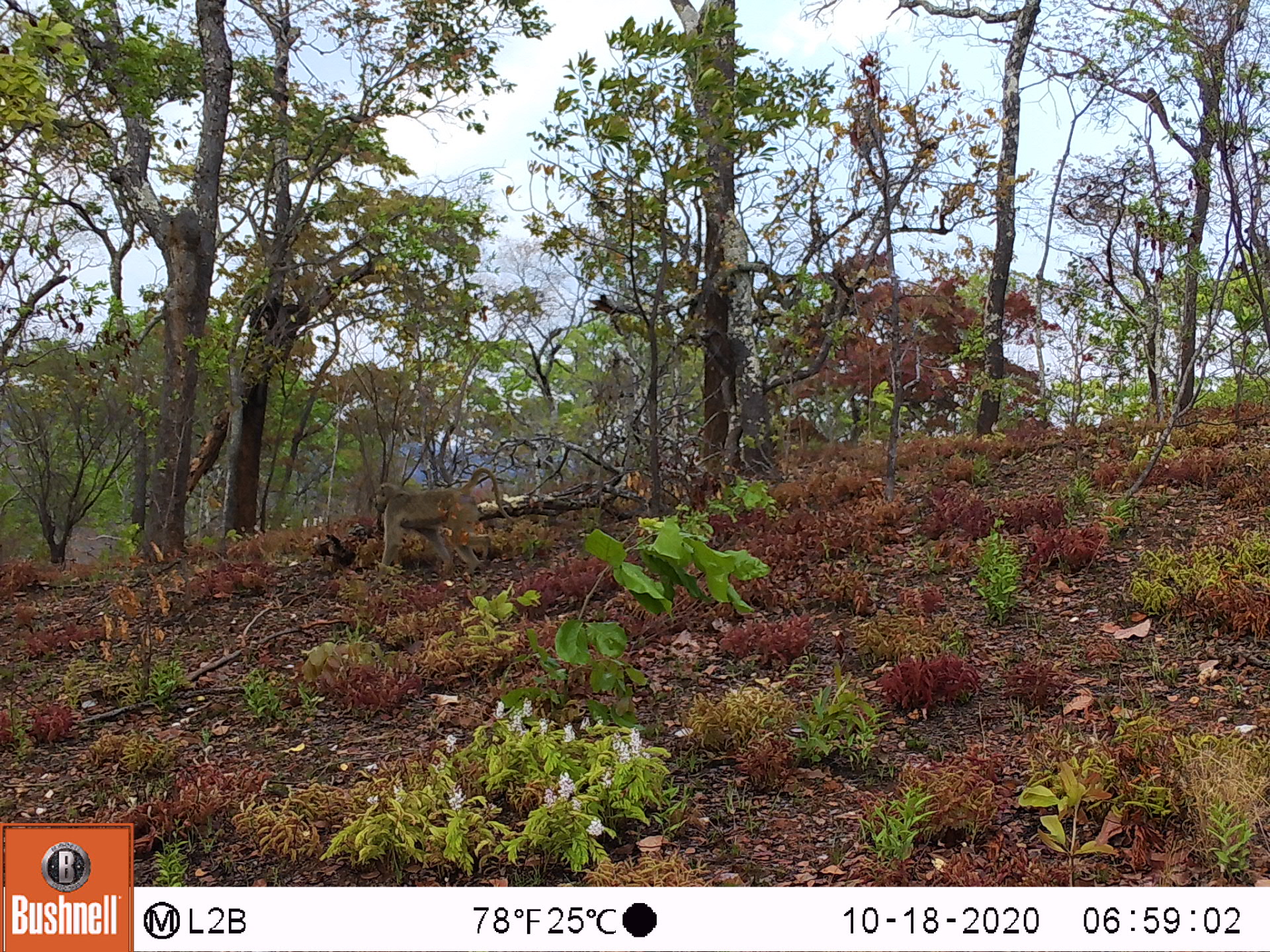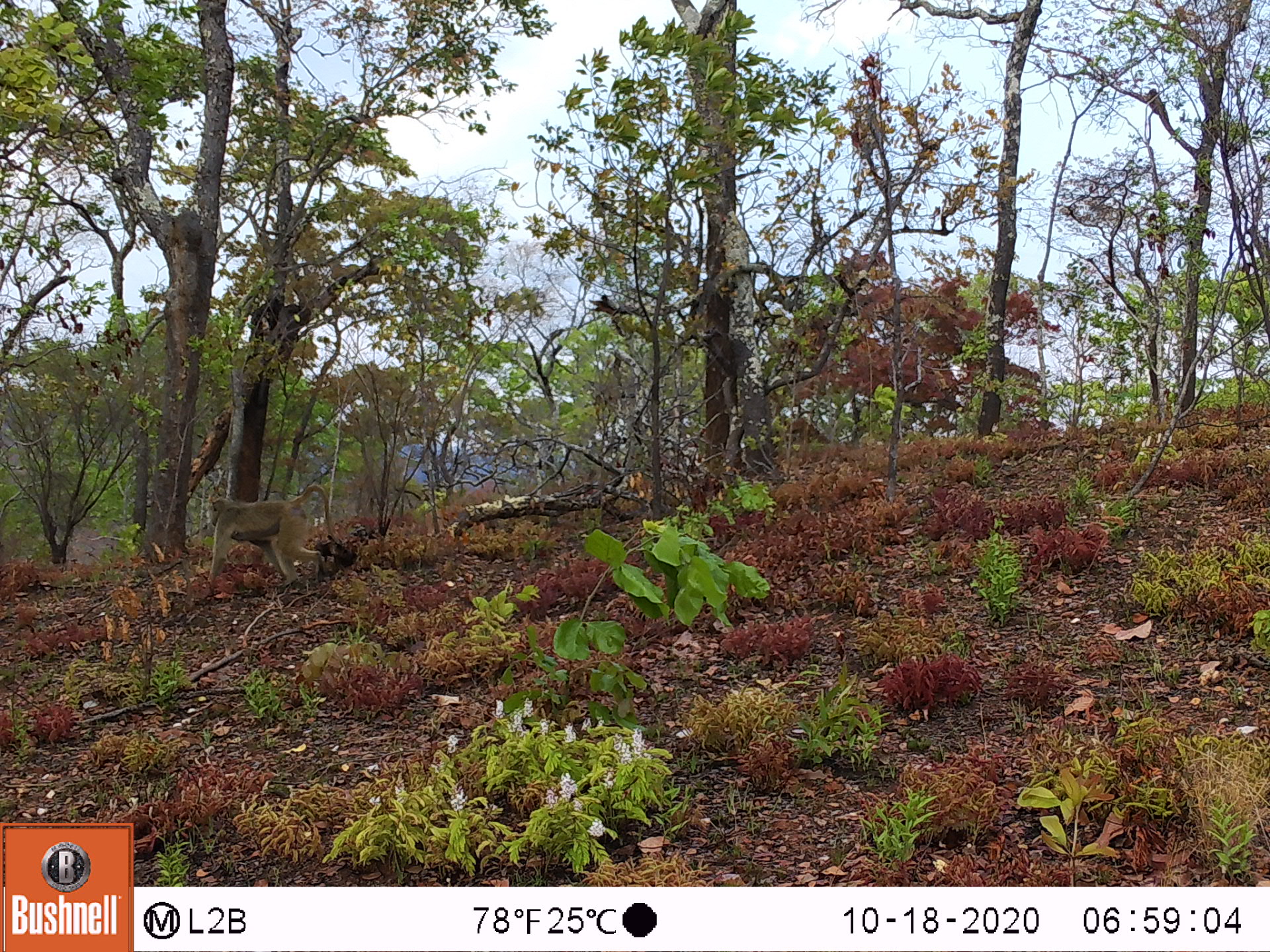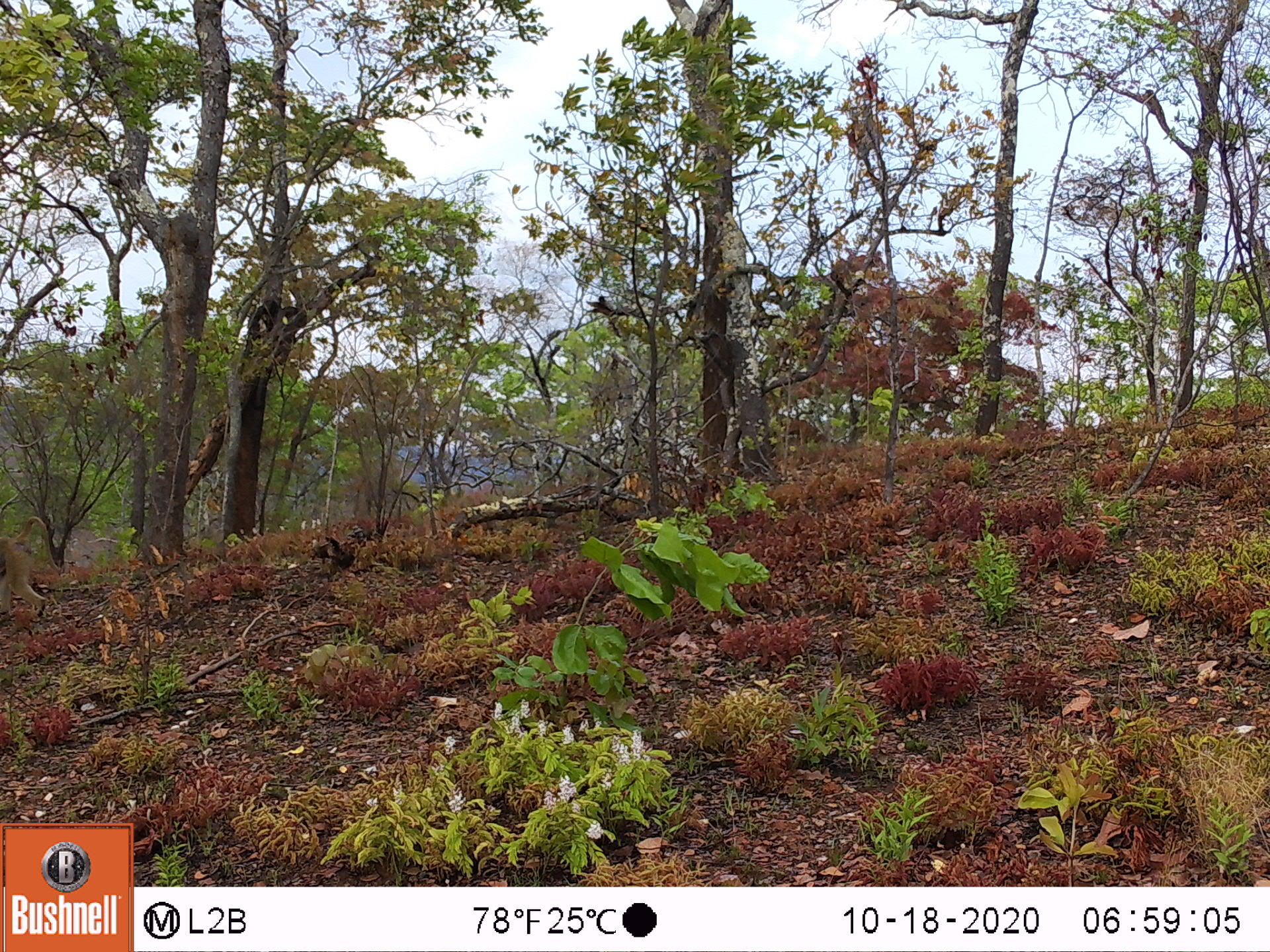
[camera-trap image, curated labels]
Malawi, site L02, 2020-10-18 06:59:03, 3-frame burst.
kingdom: Animalia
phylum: Chordata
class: Mammalia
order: Primates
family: Cercopithecidae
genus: Papio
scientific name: Papio cynocephalus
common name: yellow baboon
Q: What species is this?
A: Yellow baboon (Papio cynocephalus).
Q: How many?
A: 1.